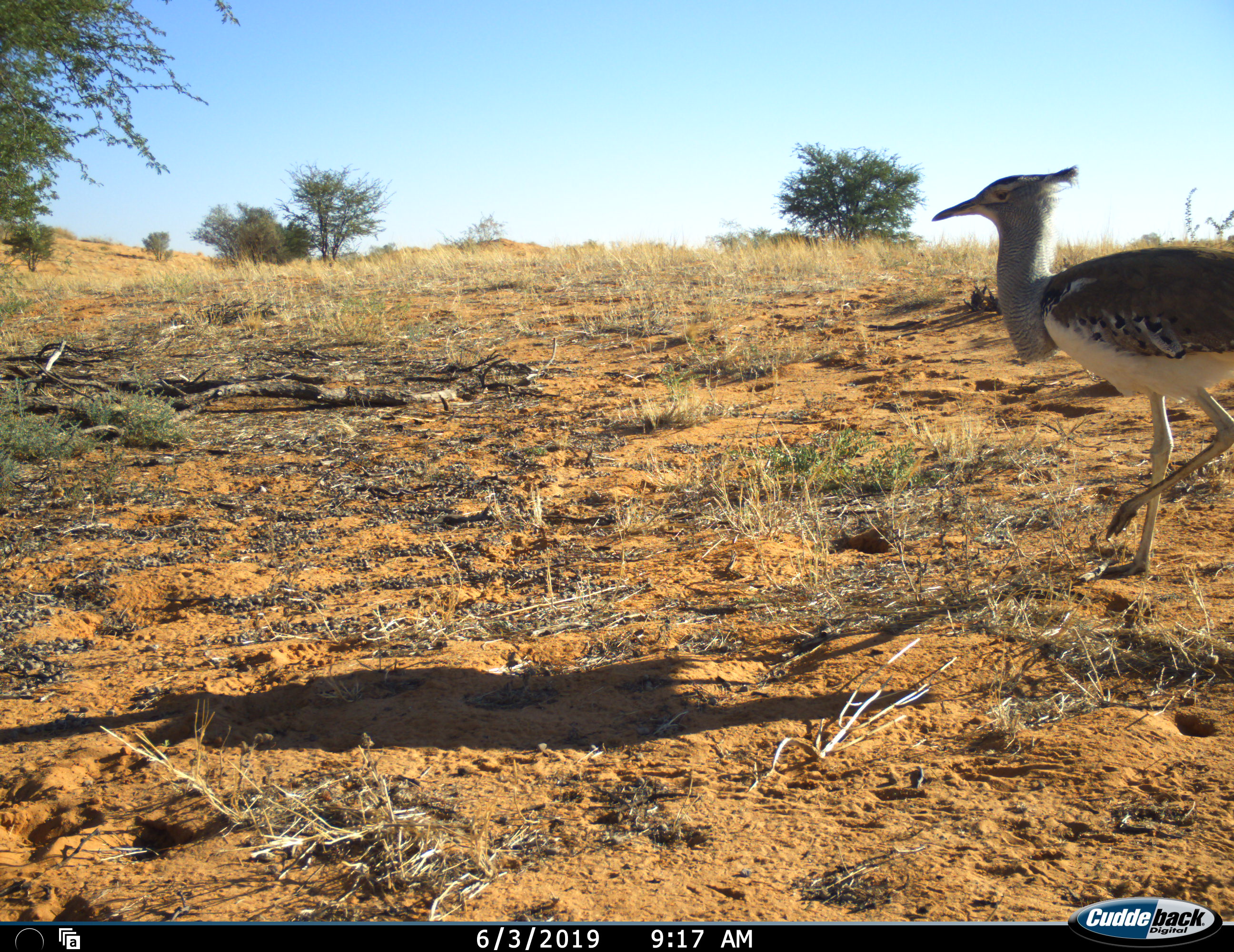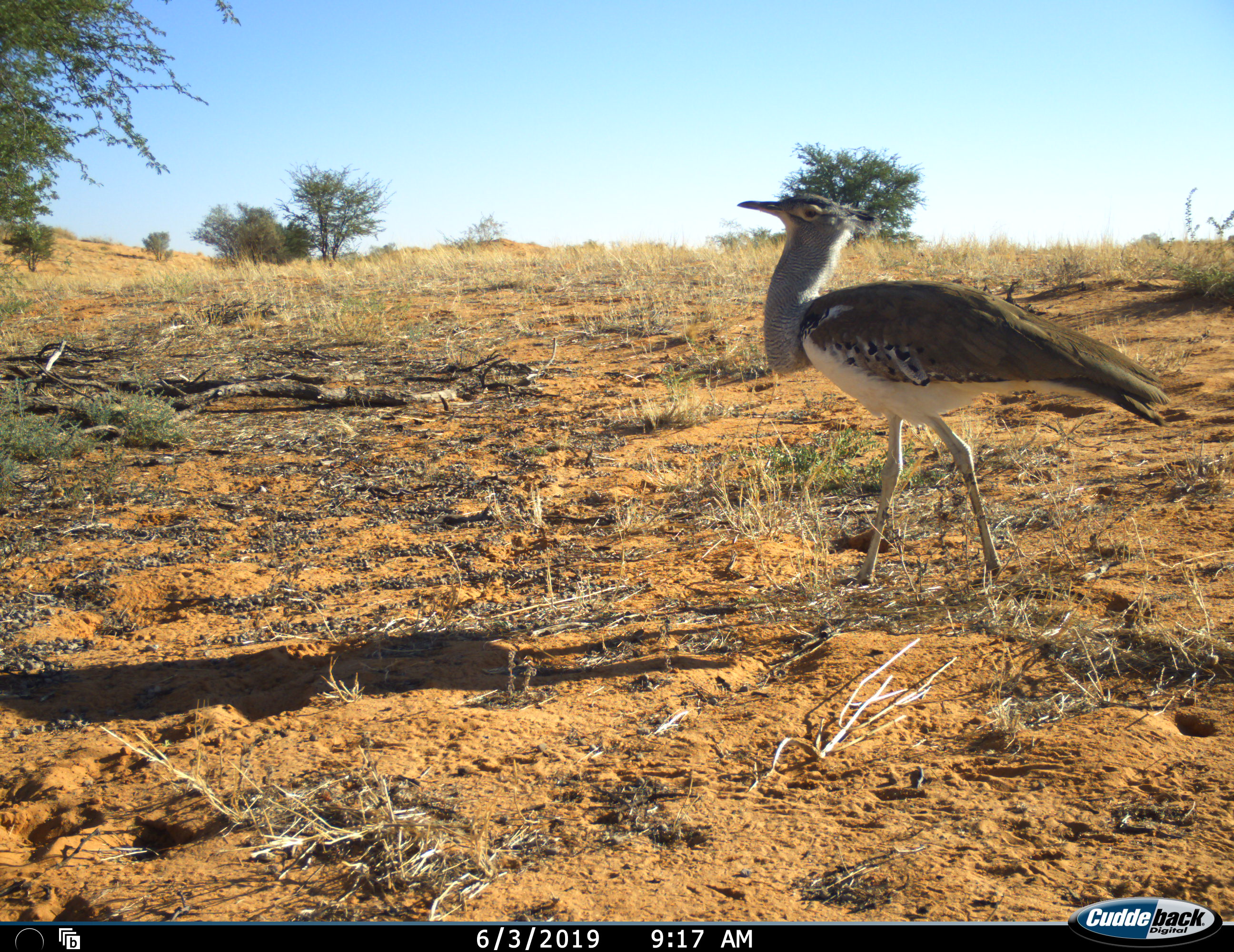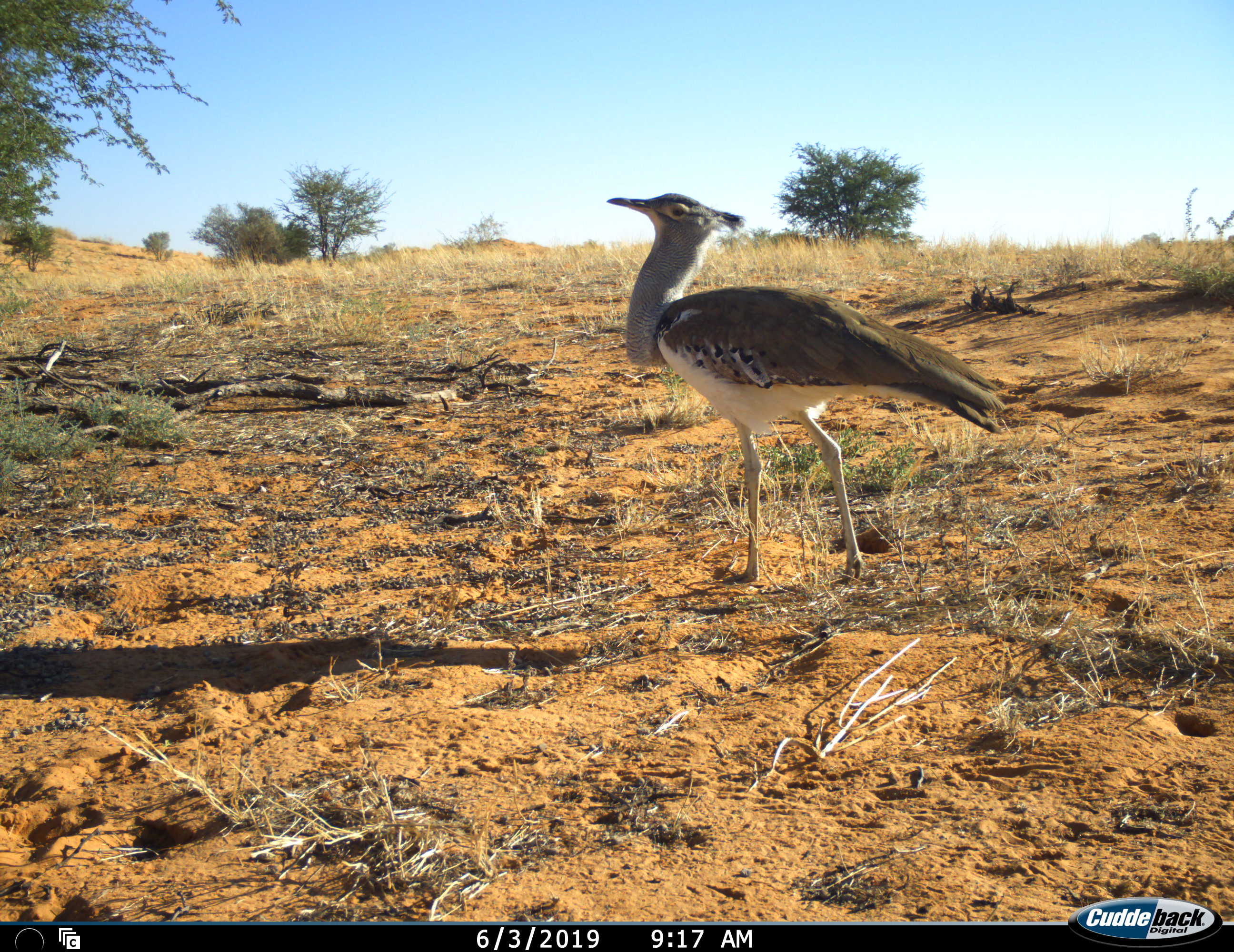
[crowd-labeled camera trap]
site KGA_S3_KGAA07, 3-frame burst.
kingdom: Animalia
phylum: Chordata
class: Aves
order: Otidiformes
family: Otididae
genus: Ardeotis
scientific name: Ardeotis kori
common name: kori bustard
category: bustardkori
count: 1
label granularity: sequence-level